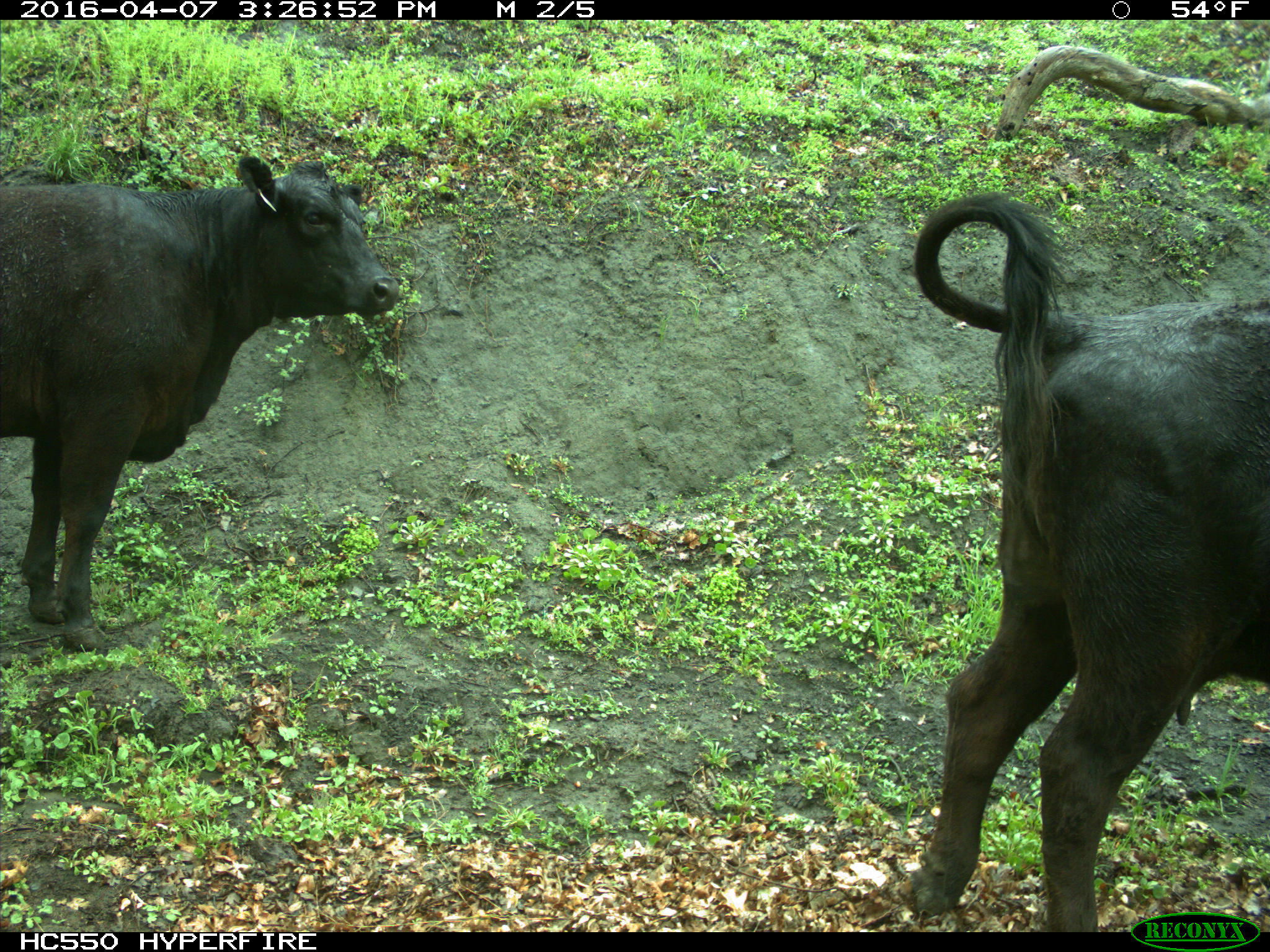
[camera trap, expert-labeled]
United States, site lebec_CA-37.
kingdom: Animalia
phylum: Chordata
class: Mammalia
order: Artiodactyla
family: Bovidae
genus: Bos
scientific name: Bos taurus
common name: domestic cow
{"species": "Bos taurus (domestic cow)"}